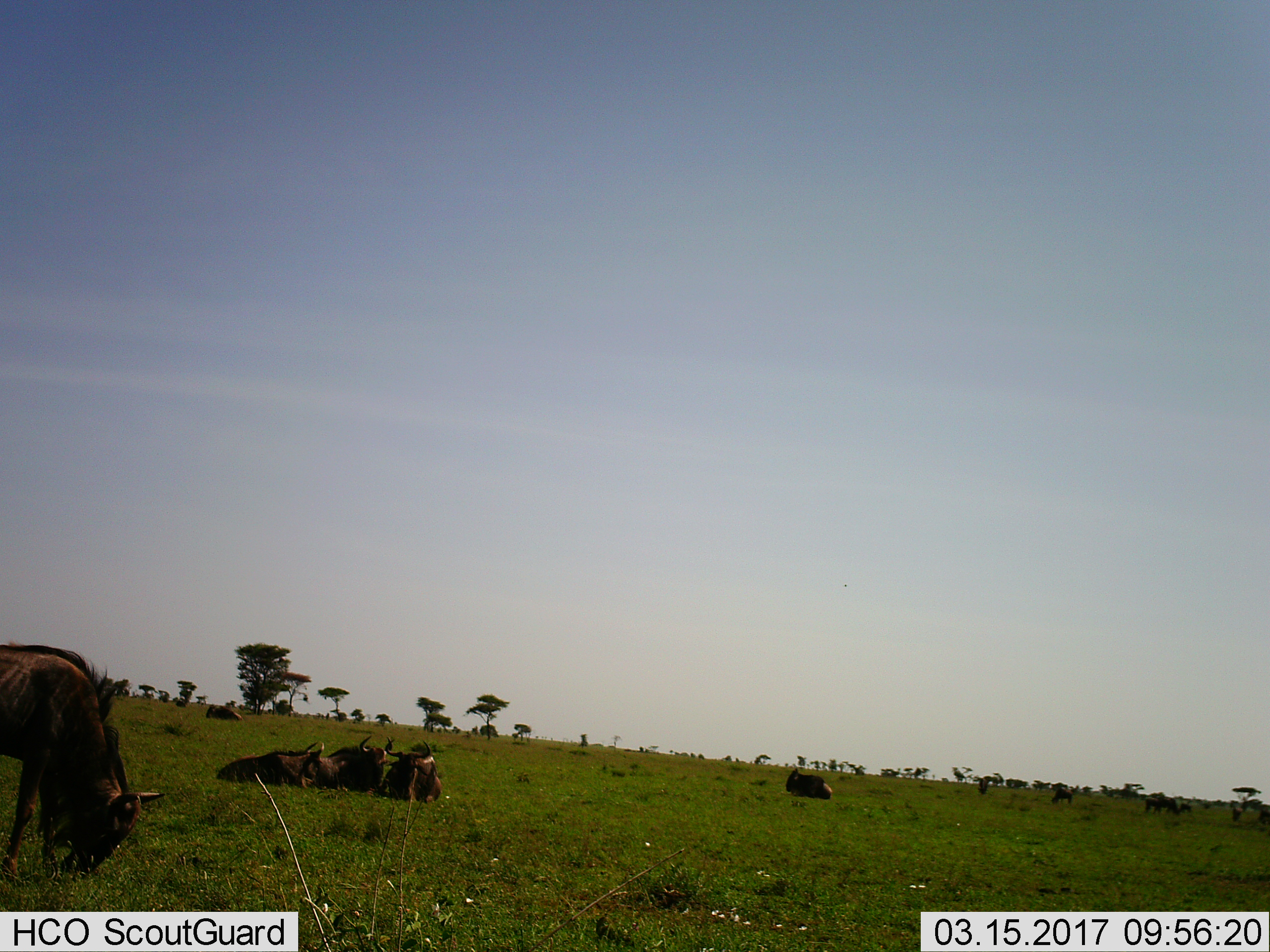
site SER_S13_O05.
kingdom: Animalia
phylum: Chordata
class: Mammalia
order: Artiodactyla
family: Bovidae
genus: Connochaetes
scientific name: Connochaetes taurinus taurinus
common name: blue wildebeest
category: wildebeestblue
Wildebeestblue (blue wildebeest) (Connochaetes taurinus taurinus), count 11-50. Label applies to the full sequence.